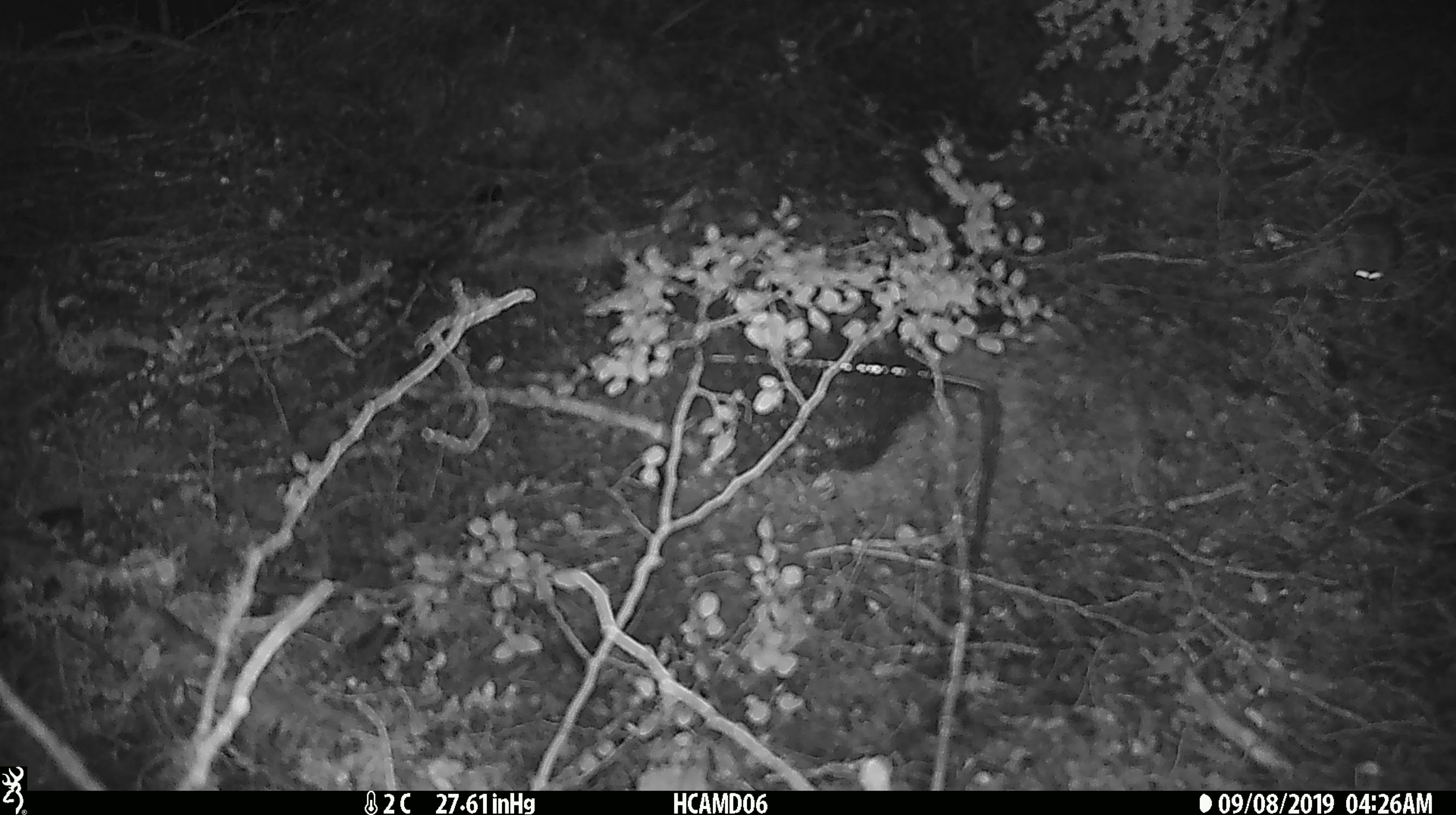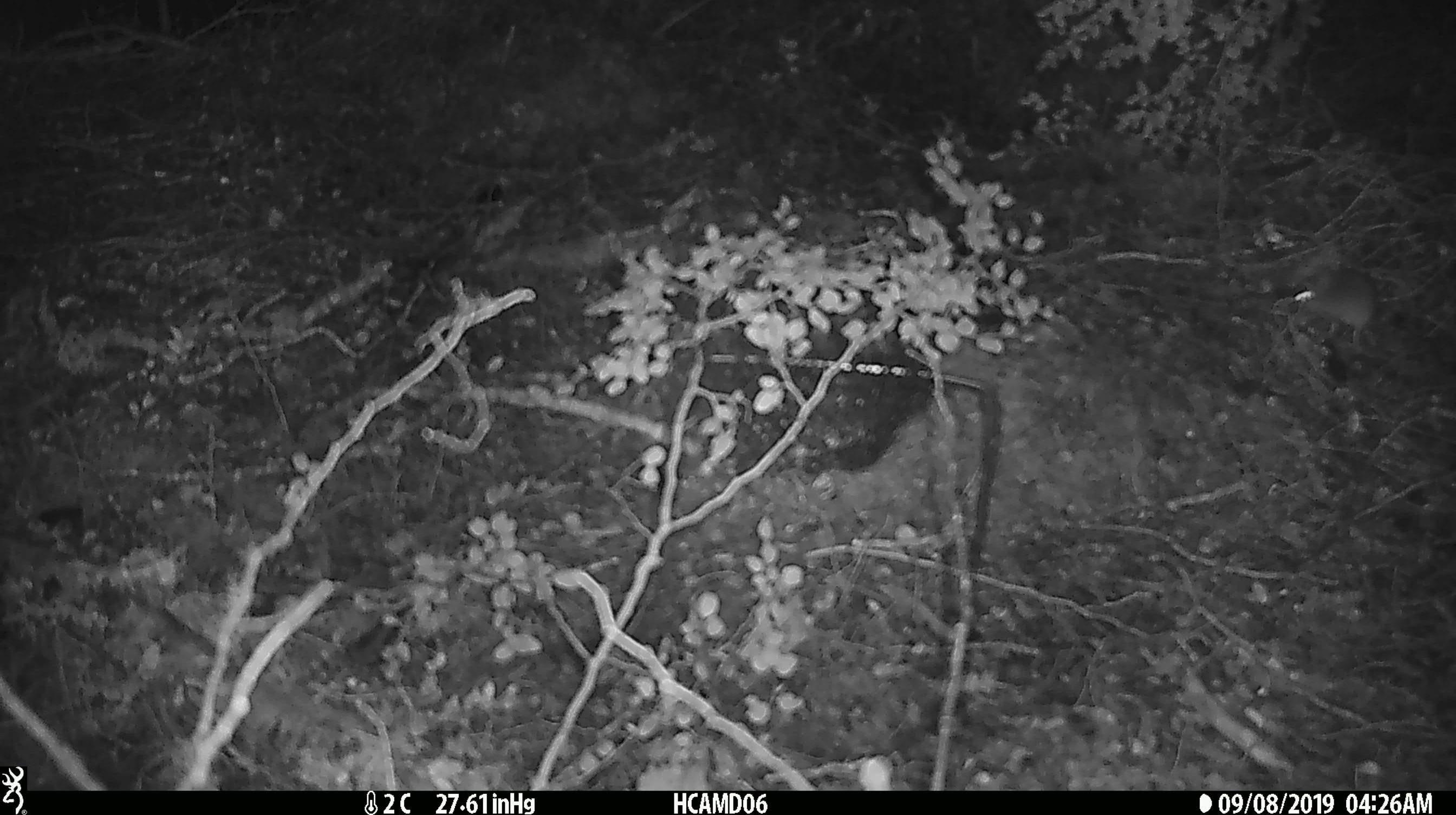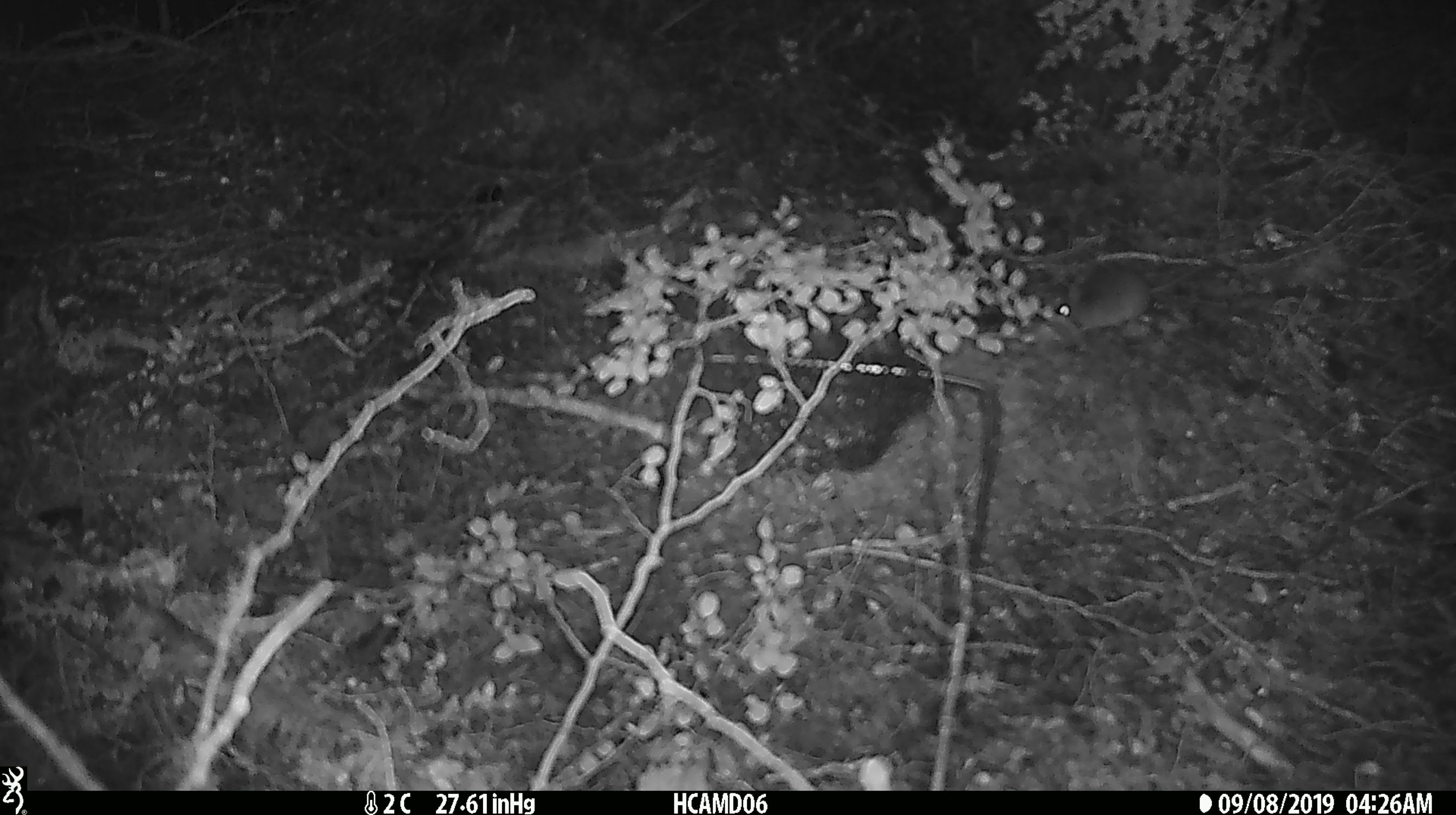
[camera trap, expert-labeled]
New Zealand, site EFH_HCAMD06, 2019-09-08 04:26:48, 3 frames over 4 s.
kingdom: Animalia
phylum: Chordata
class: Mammalia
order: Rodentia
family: Muridae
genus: Mus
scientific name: Mus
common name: mouse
Mouse (Mus).